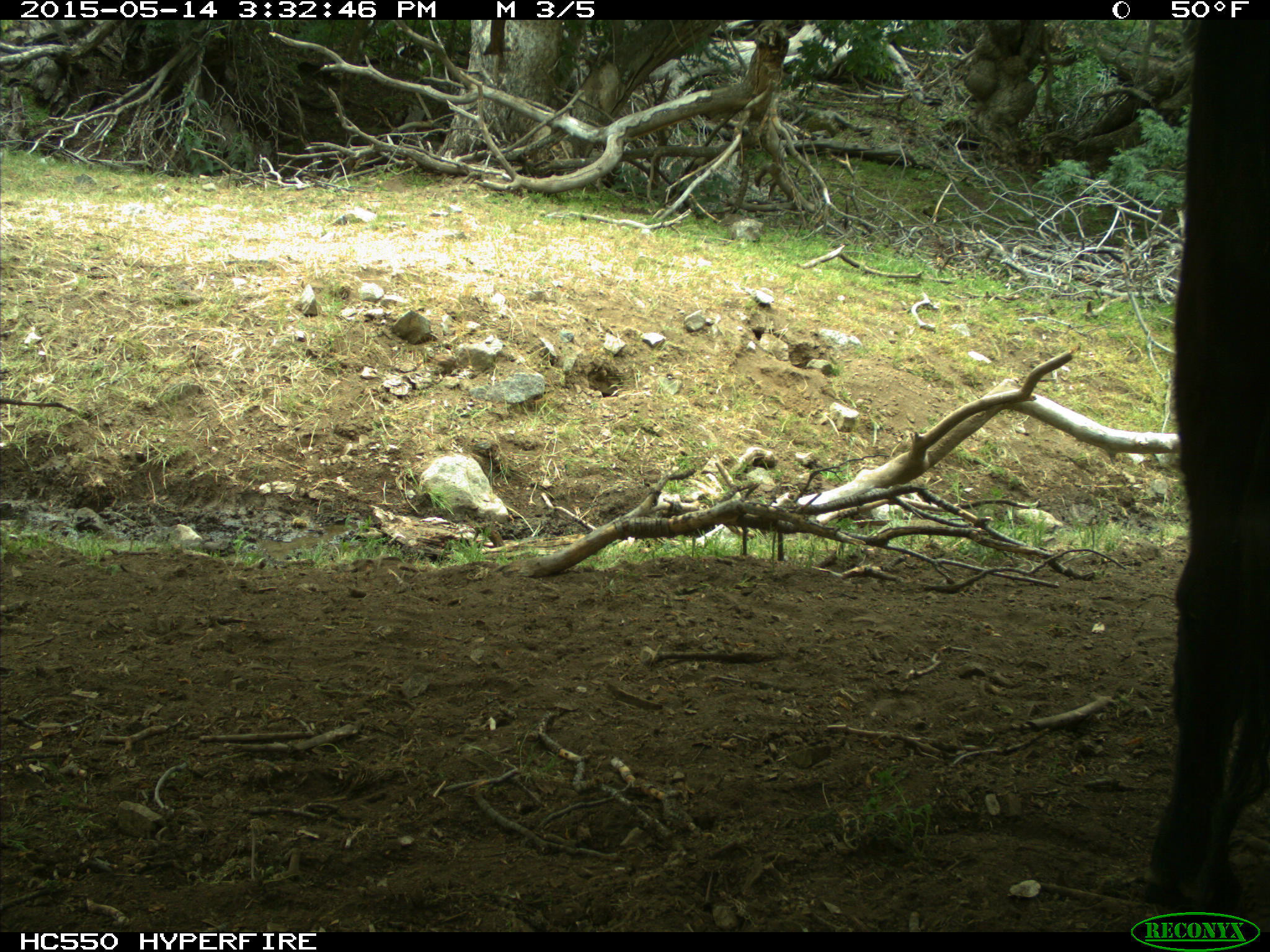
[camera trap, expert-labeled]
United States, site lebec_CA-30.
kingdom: Animalia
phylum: Chordata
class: Mammalia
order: Artiodactyla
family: Bovidae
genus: Bos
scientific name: Bos taurus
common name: domestic cow